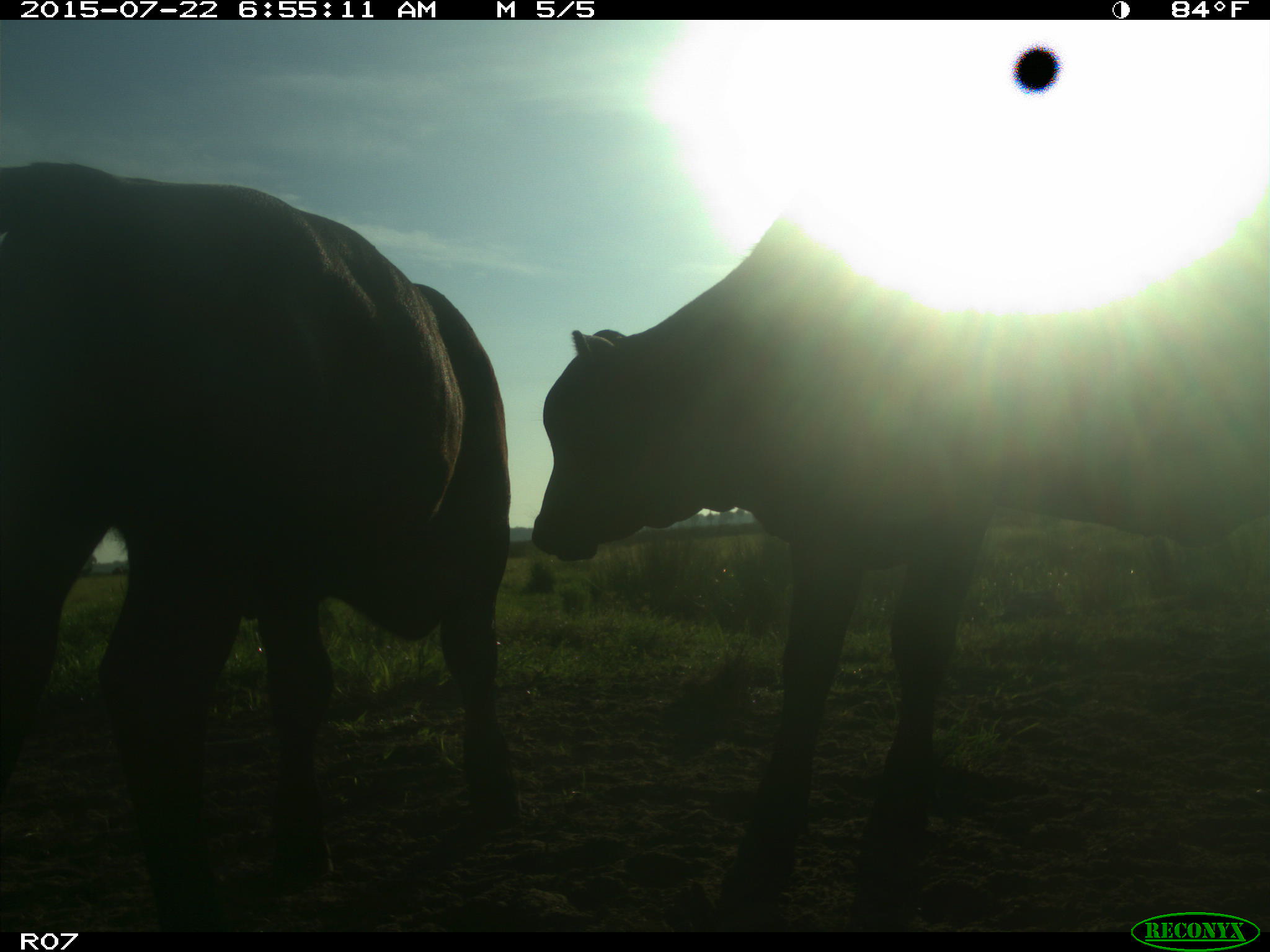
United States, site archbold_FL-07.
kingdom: Animalia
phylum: Chordata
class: Mammalia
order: Artiodactyla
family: Bovidae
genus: Bos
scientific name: Bos taurus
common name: domestic cow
Bos taurus (domestic cow).